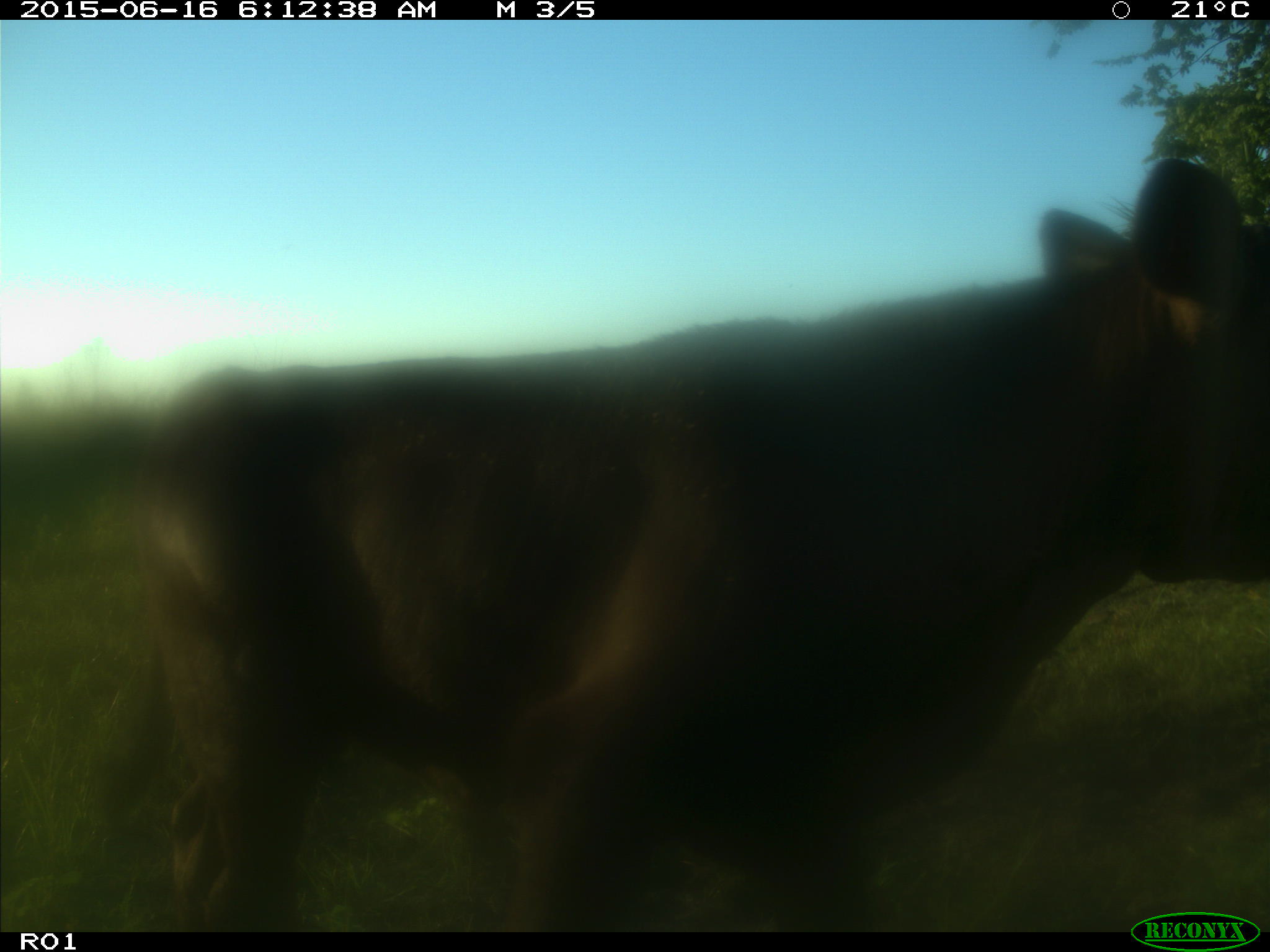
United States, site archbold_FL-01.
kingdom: Animalia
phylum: Chordata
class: Mammalia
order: Artiodactyla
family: Bovidae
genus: Bos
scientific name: Bos taurus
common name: domestic cow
Bos taurus (domestic cow).